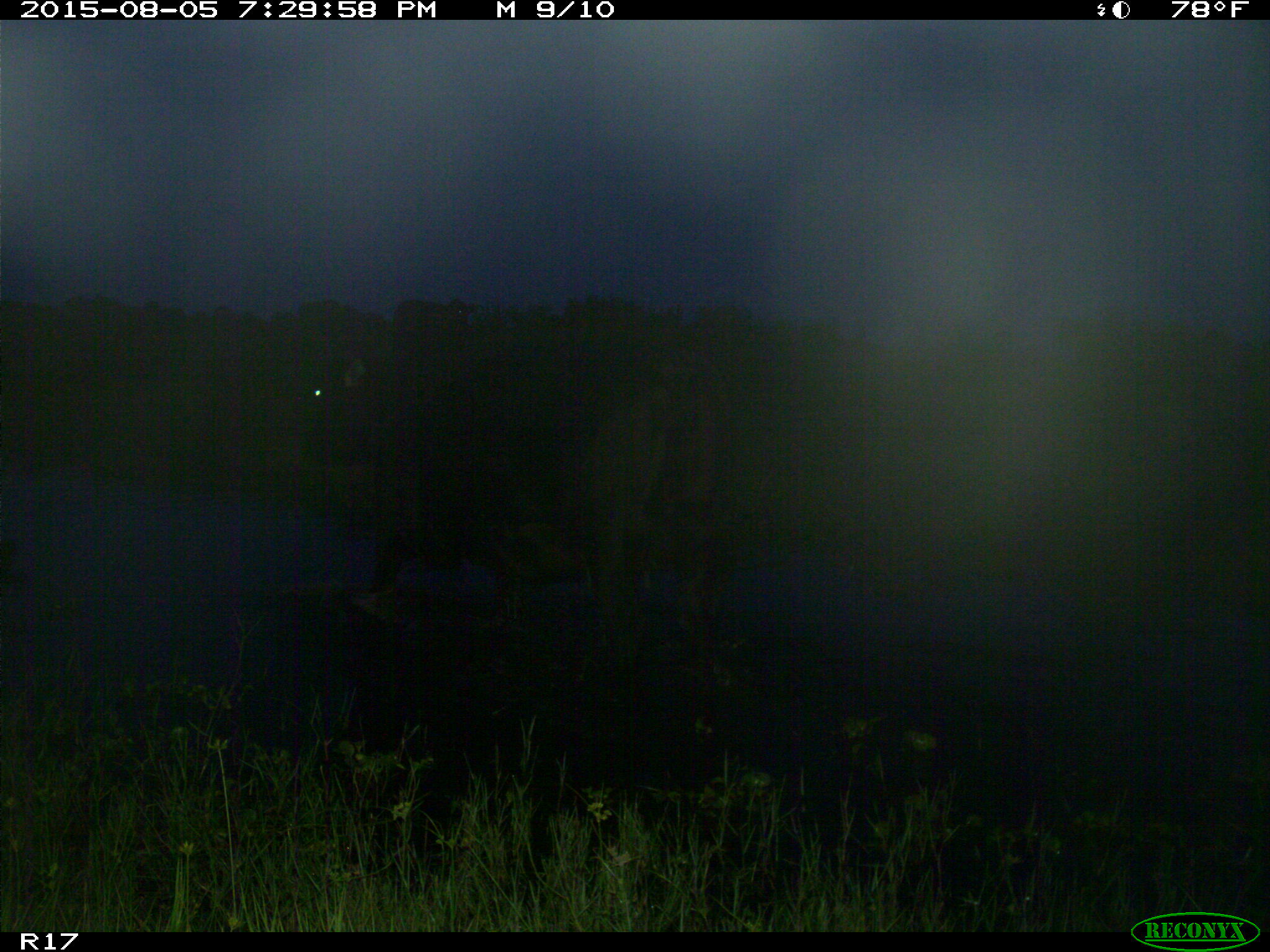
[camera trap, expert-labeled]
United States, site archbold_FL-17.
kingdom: Animalia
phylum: Chordata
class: Mammalia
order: Artiodactyla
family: Bovidae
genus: Bos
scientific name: Bos taurus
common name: domestic cow